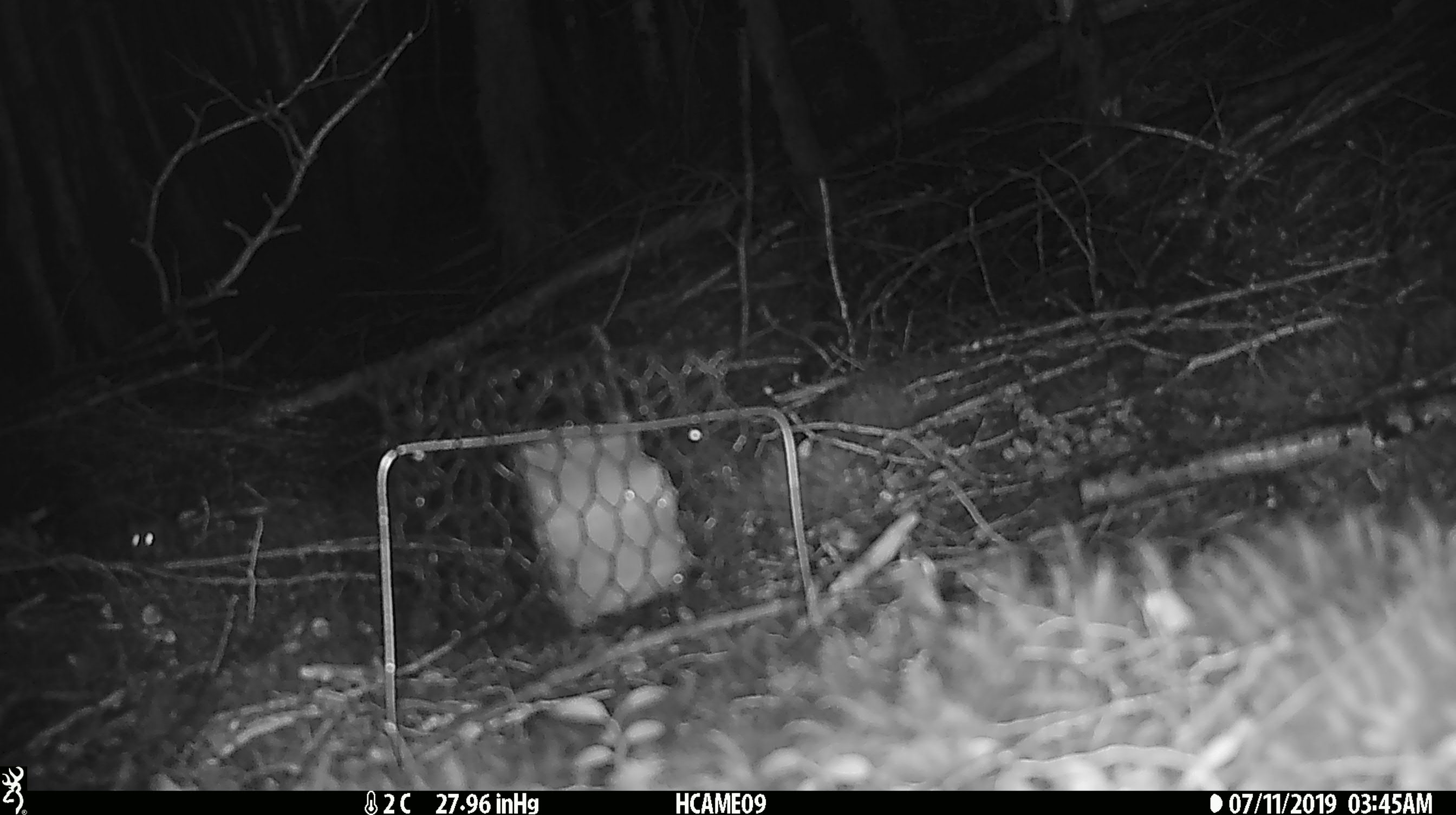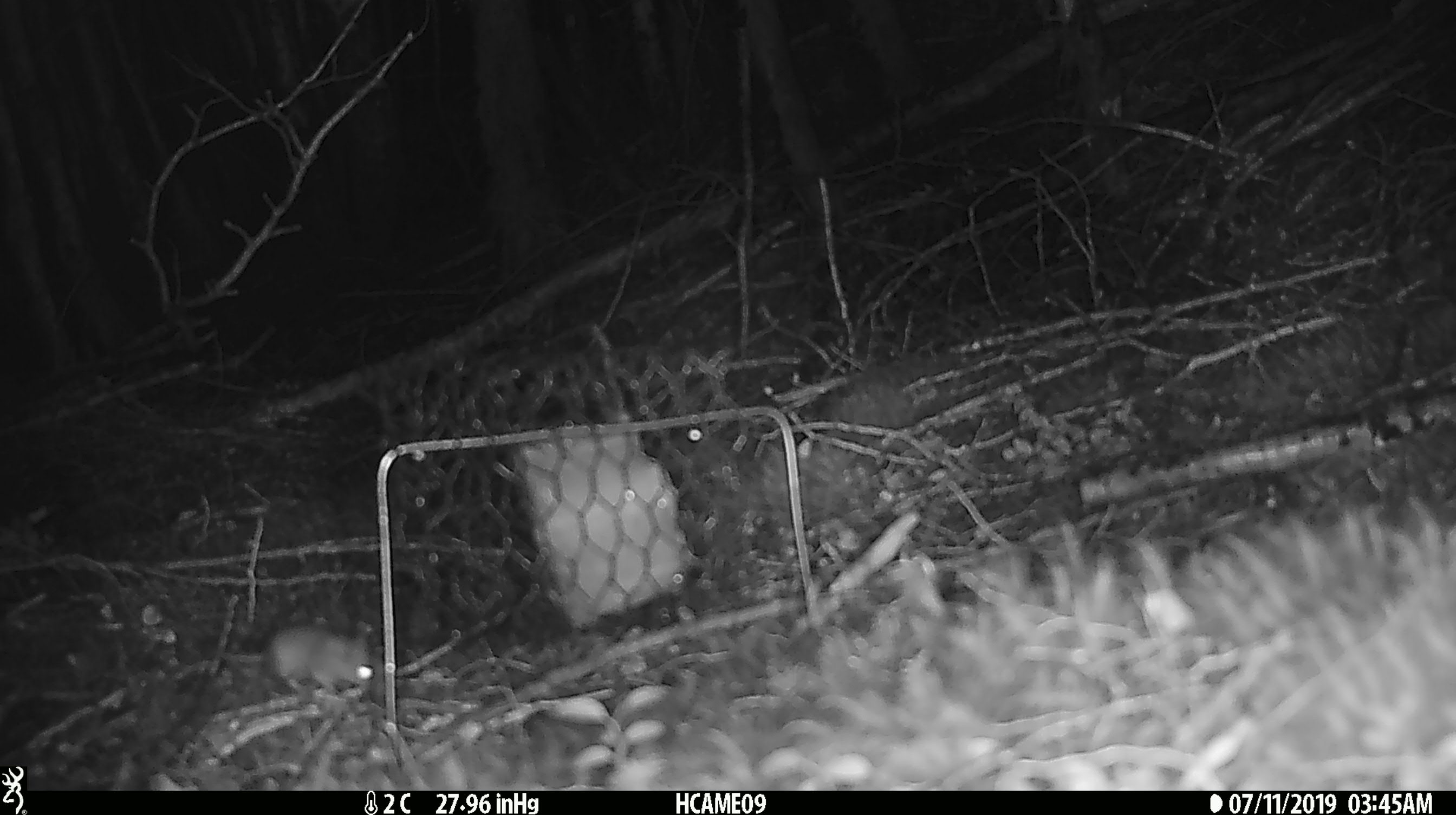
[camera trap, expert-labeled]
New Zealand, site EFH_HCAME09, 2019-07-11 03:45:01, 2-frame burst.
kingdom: Animalia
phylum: Chordata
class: Mammalia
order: Rodentia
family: Muridae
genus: Mus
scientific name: Mus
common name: mouse